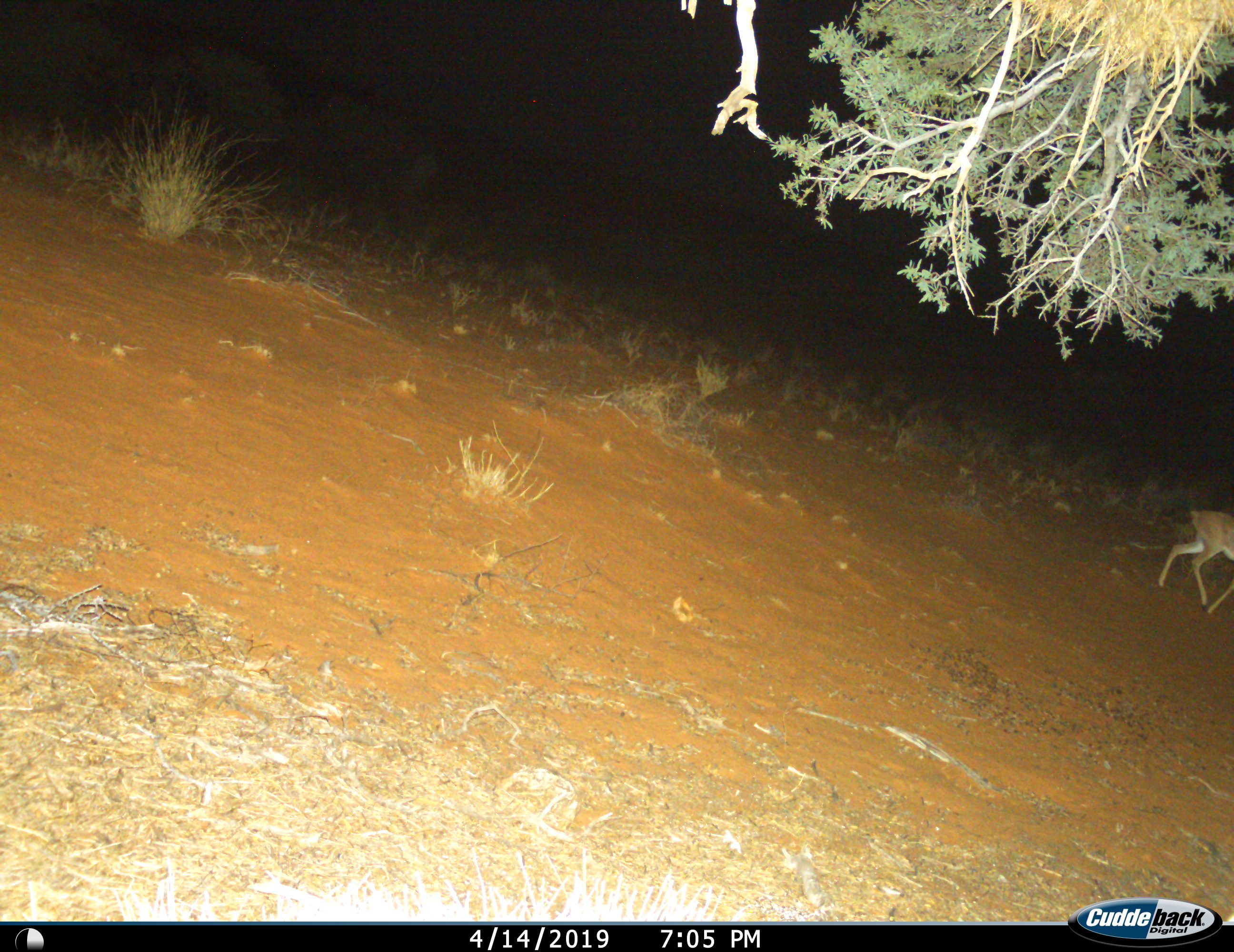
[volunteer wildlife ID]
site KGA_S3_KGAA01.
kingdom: Animalia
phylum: Chordata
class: Mammalia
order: Artiodactyla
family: Bovidae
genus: Raphicerus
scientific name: Raphicerus campestris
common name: steenbok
Steenbok (Raphicerus campestris), count 1. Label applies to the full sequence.